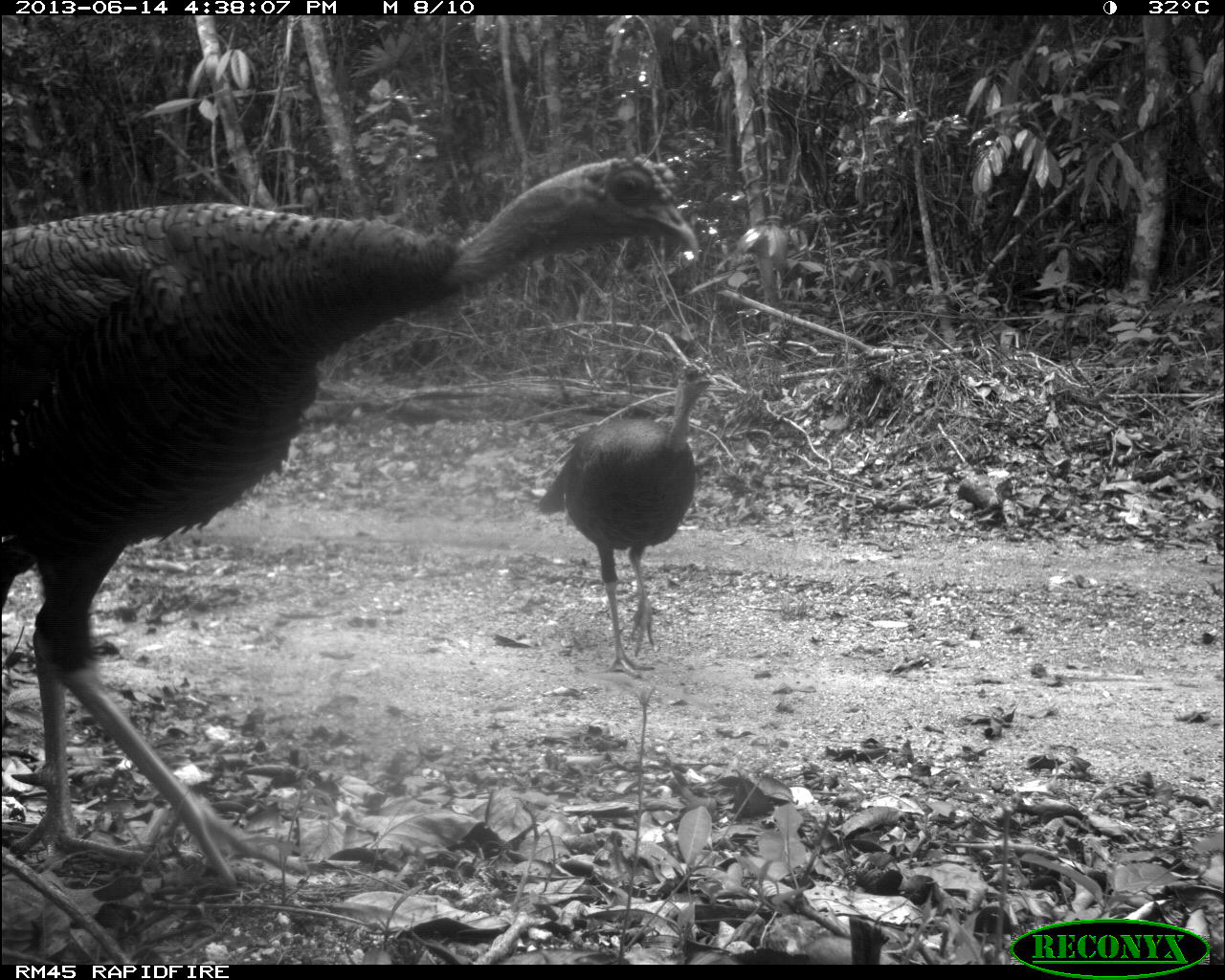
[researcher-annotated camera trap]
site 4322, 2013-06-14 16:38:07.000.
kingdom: Animalia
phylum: Chordata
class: Aves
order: Galliformes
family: Phasianidae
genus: Meleagris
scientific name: Meleagris ocellata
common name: ocellated turkey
Meleagris ocellata (ocellated turkey), count 3.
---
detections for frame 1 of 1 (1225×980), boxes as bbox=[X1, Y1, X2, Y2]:
meleagris ocellata: bbox=[0, 149, 700, 890]; bbox=[535, 359, 718, 678]